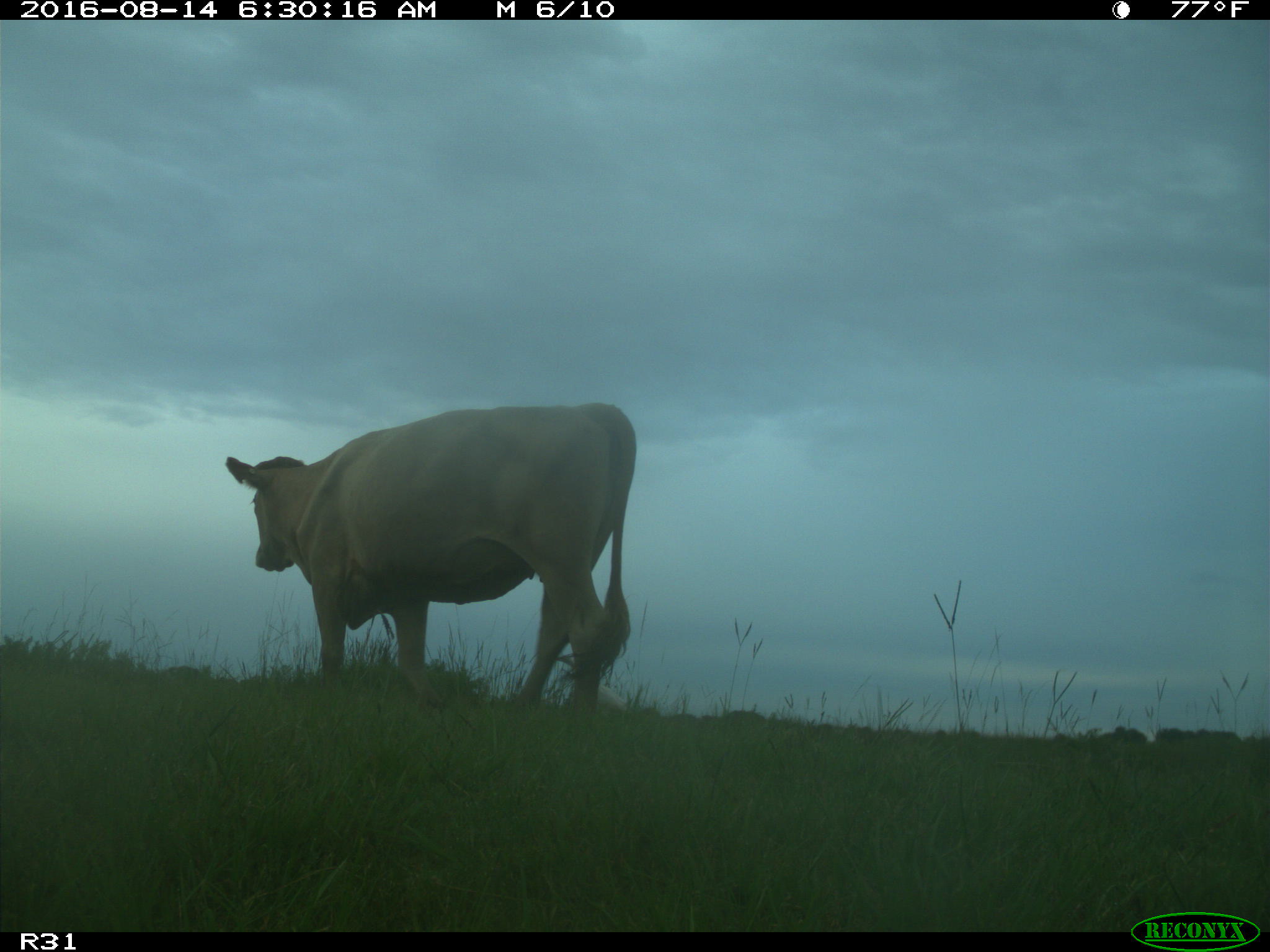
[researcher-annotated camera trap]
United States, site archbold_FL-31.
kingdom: Animalia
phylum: Chordata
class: Mammalia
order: Artiodactyla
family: Bovidae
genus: Bos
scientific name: Bos taurus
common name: domestic cow